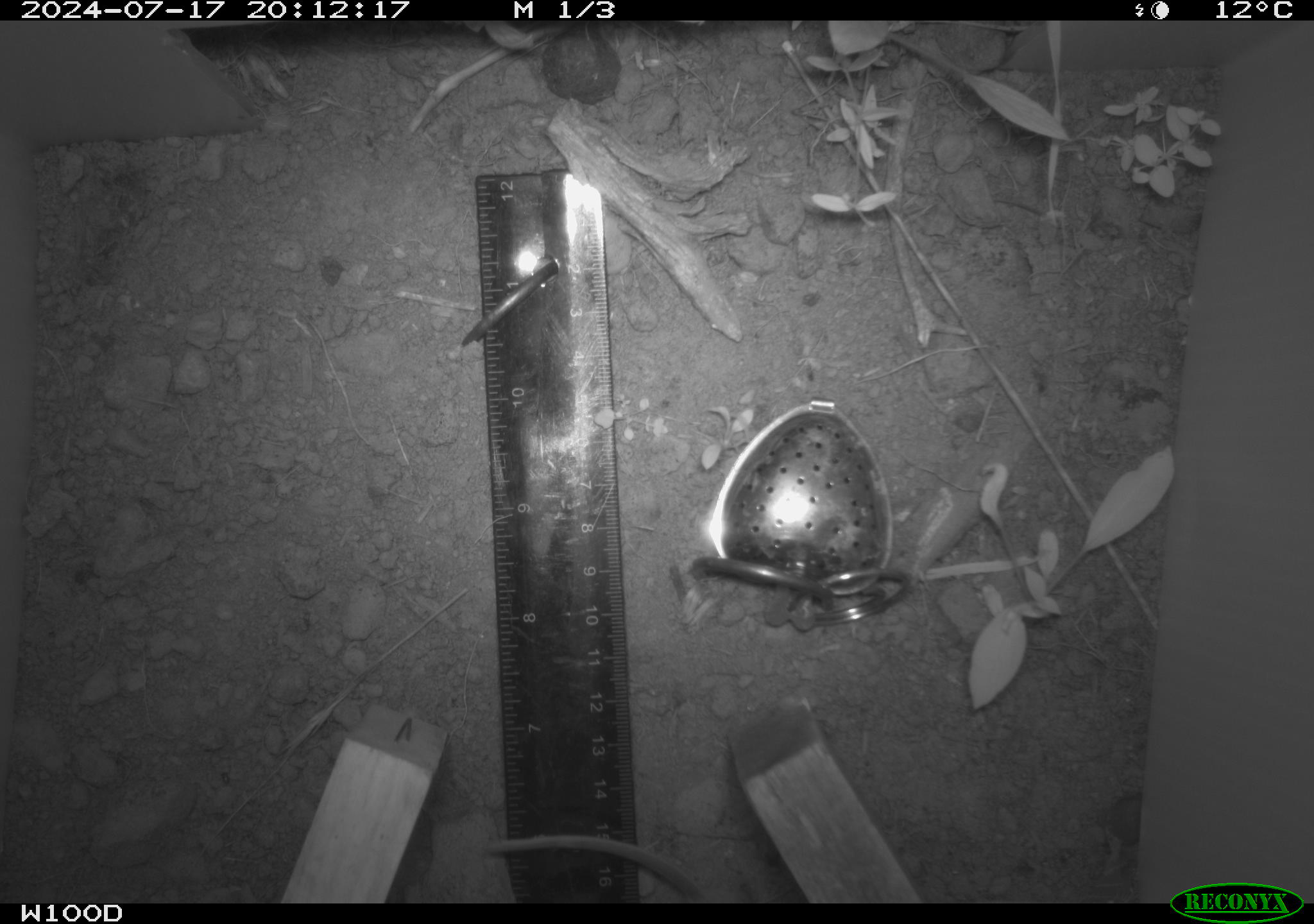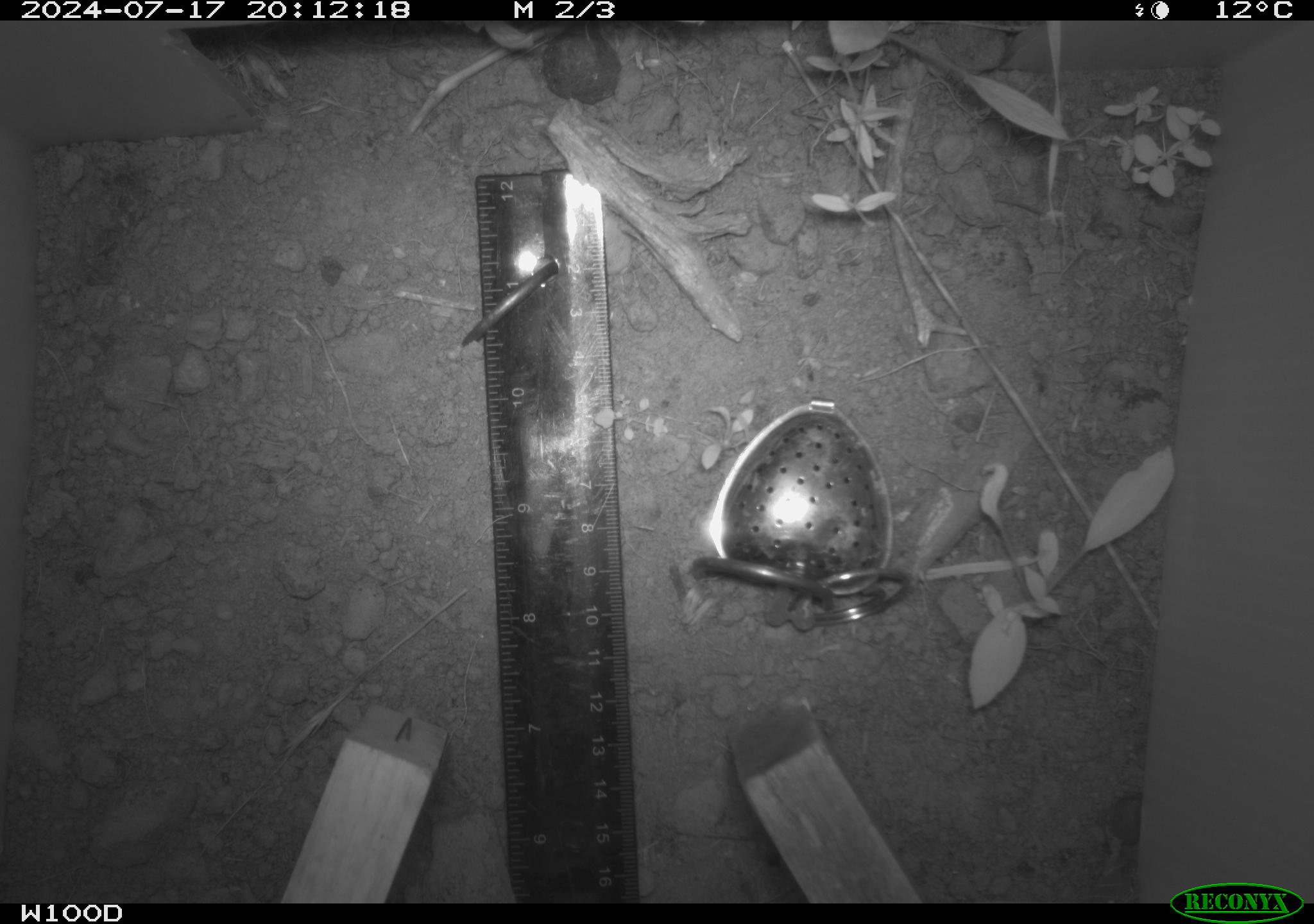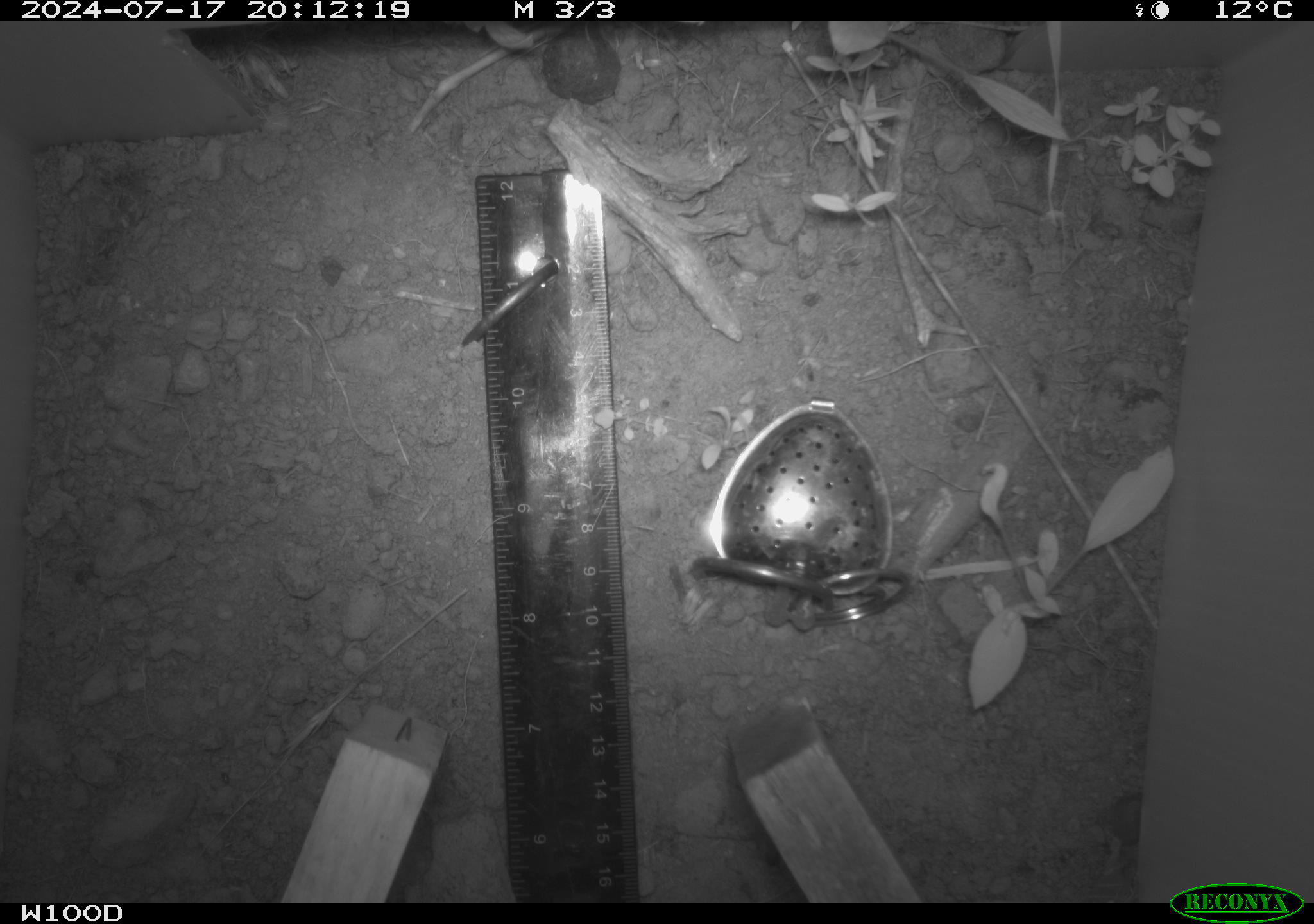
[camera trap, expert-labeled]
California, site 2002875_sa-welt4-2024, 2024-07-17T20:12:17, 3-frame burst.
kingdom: Animalia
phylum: Chordata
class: Mammalia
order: Rodentia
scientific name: Rodentia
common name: rodent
Rodent (Rodentia).